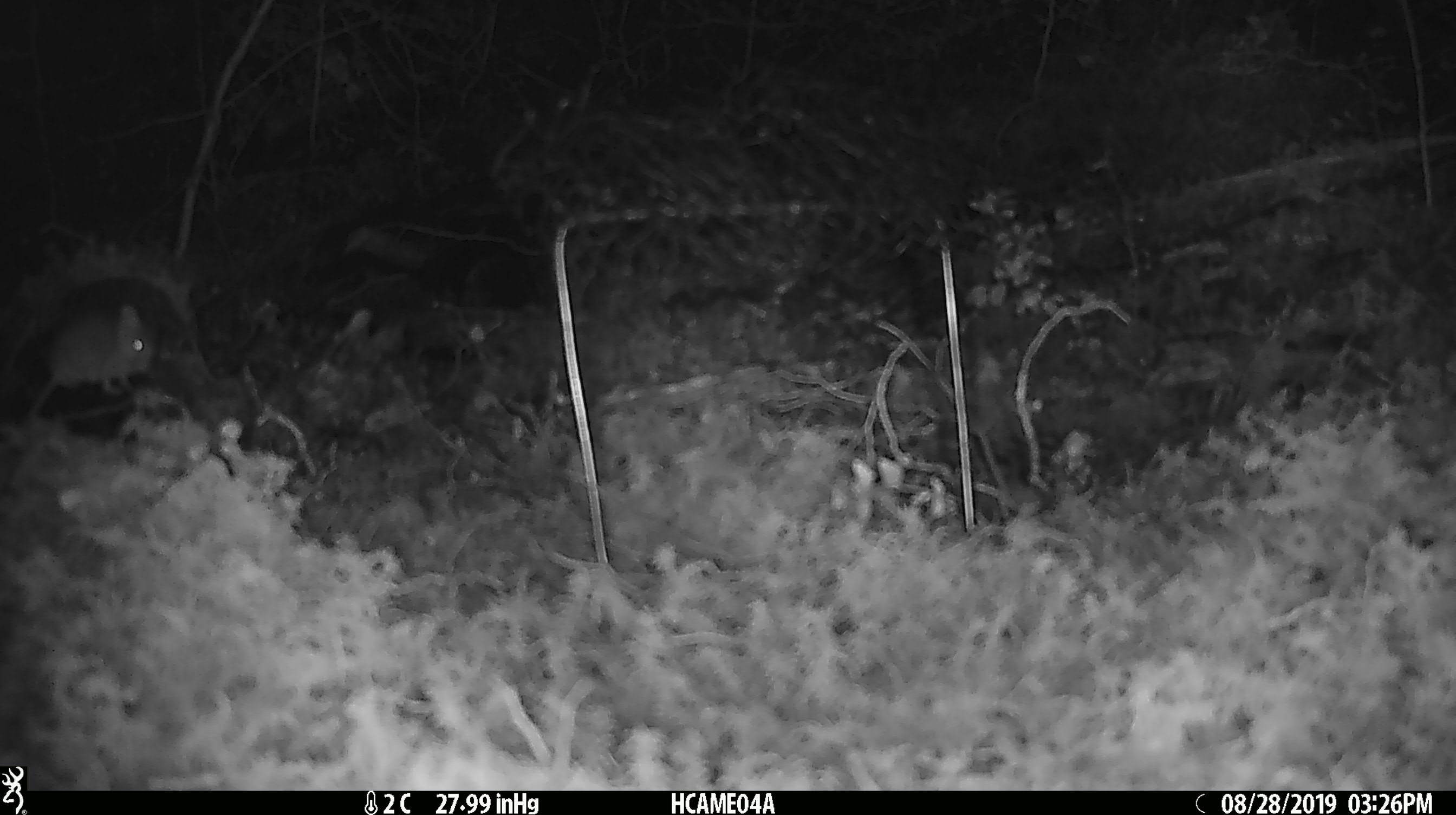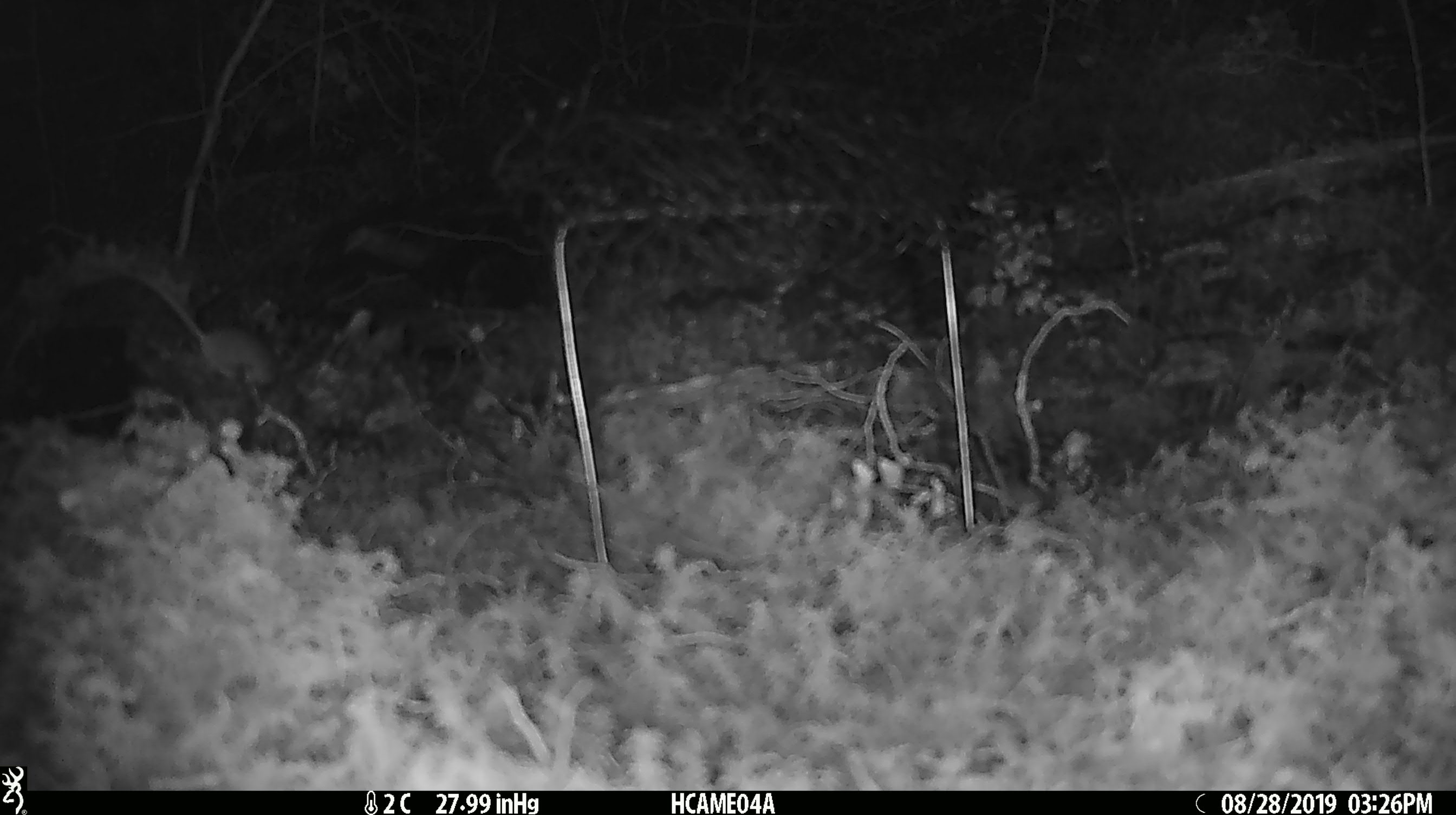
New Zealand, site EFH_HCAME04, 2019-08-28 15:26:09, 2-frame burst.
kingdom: Animalia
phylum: Chordata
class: Mammalia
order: Rodentia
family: Muridae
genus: Mus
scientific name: Mus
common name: mouse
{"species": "mouse (Mus)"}